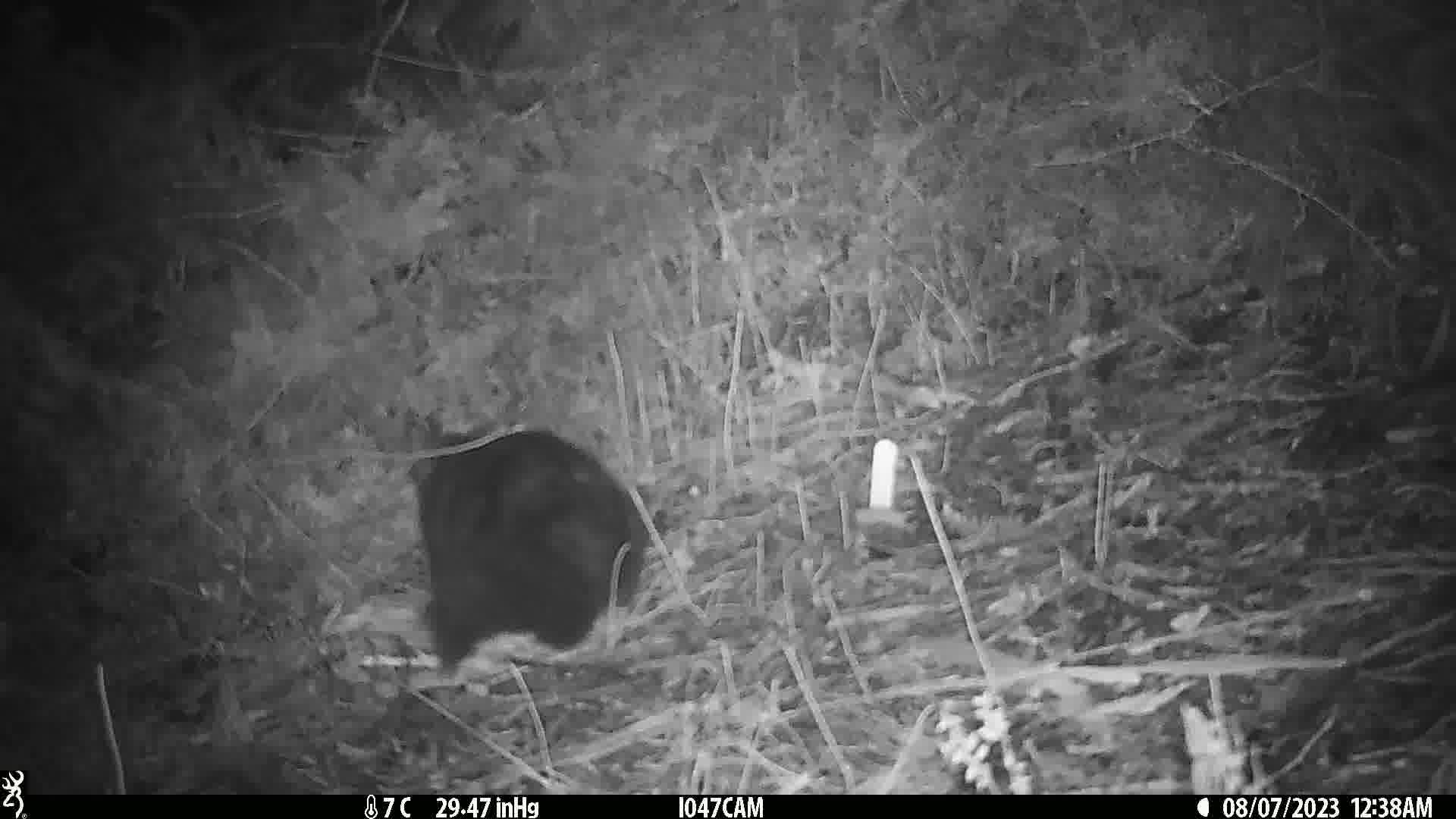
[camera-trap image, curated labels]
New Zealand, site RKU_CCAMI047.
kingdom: Animalia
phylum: Chordata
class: Mammalia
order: Diprotodontia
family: Phalangeridae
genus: Trichosurus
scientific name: Trichosurus vulpecula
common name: common brushtail possum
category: possum